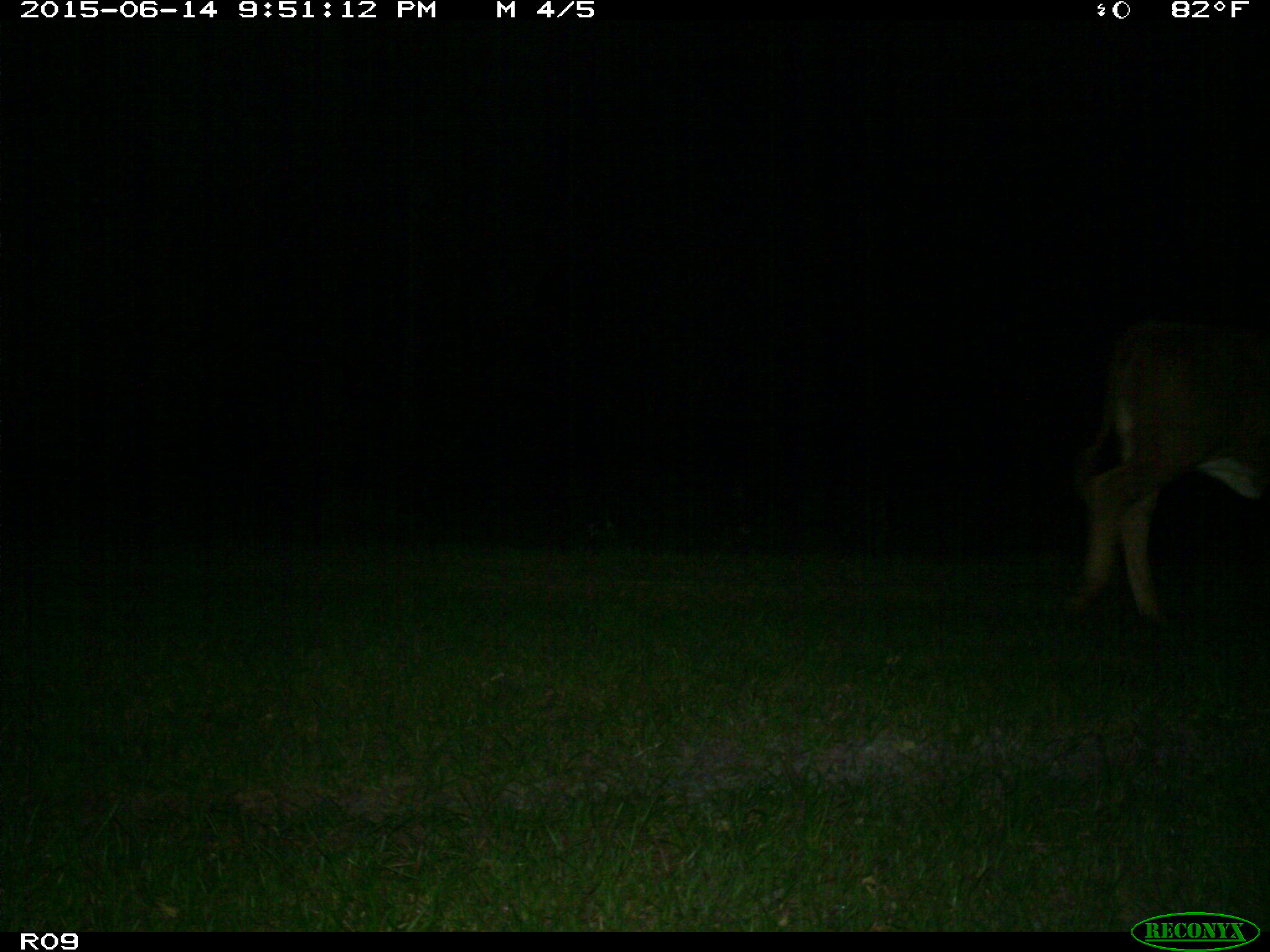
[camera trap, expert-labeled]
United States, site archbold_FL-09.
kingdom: Animalia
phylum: Chordata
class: Mammalia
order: Artiodactyla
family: Bovidae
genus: Bos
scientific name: Bos taurus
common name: domestic cow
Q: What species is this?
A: Bos taurus (domestic cow).